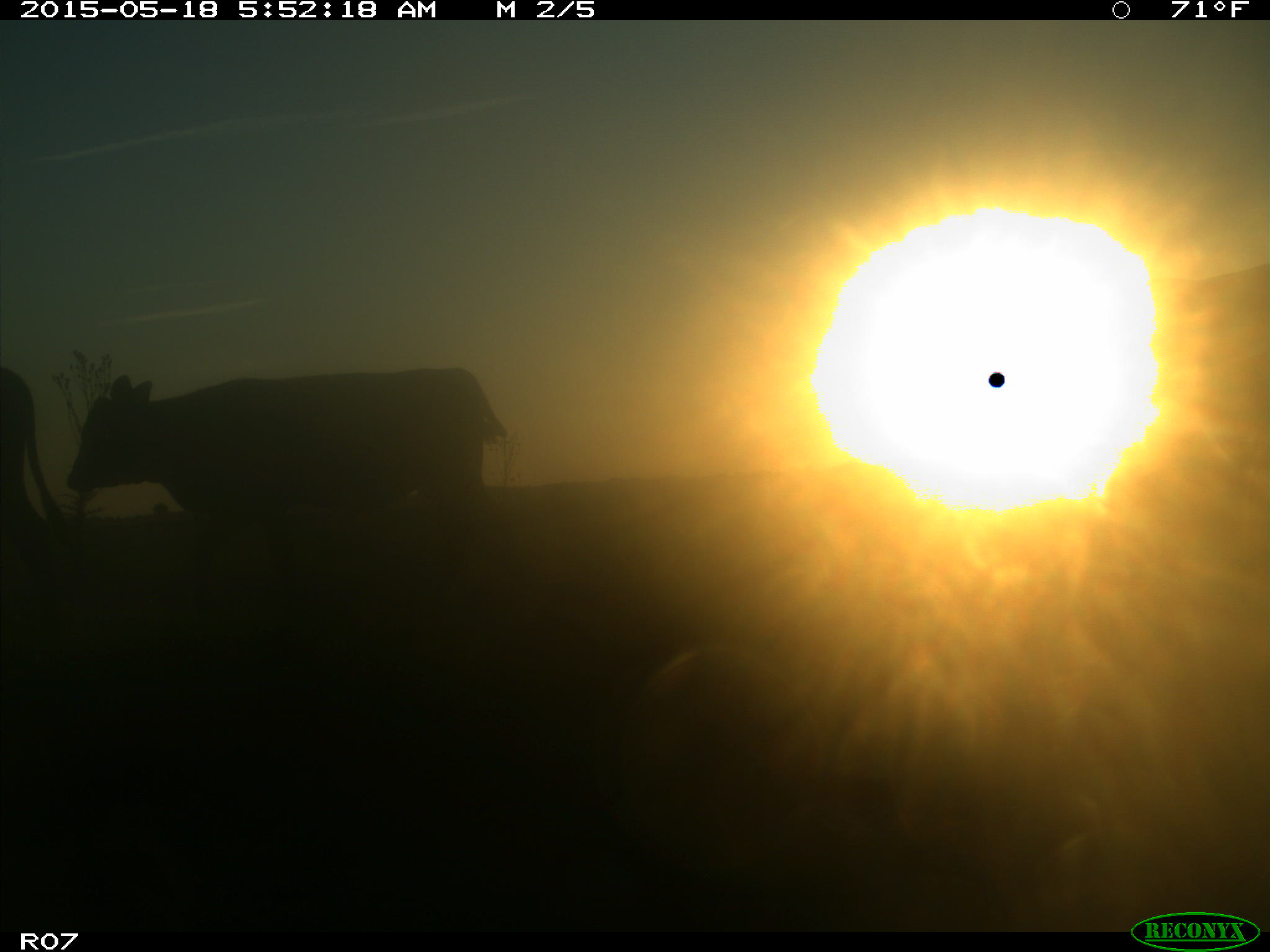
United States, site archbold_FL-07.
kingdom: Animalia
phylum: Chordata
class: Mammalia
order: Artiodactyla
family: Bovidae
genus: Bos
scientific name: Bos taurus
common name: domestic cow